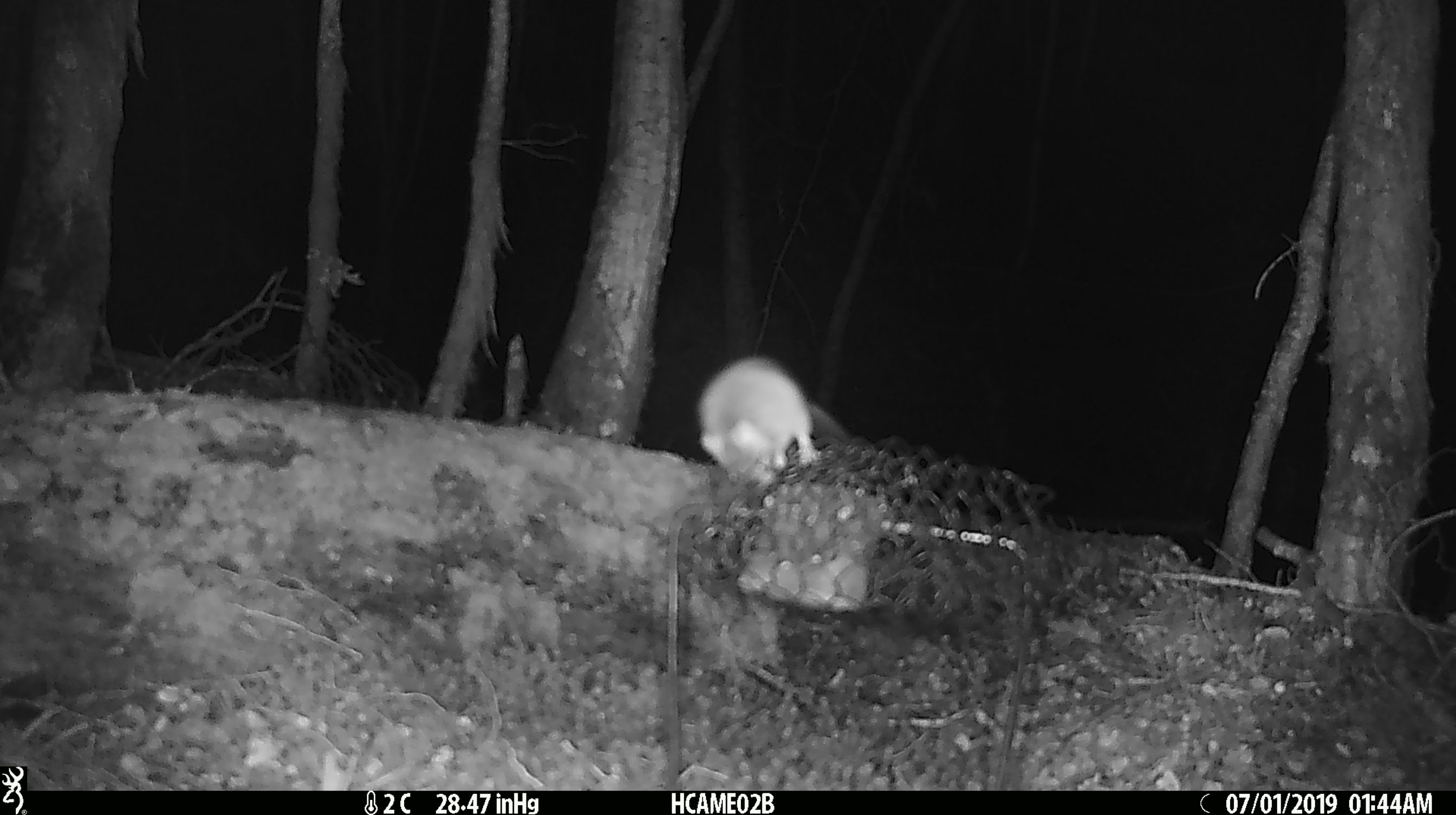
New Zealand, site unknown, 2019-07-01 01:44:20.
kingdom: Animalia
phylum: Chordata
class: Mammalia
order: Rodentia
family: Muridae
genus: Mus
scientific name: Mus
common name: mouse